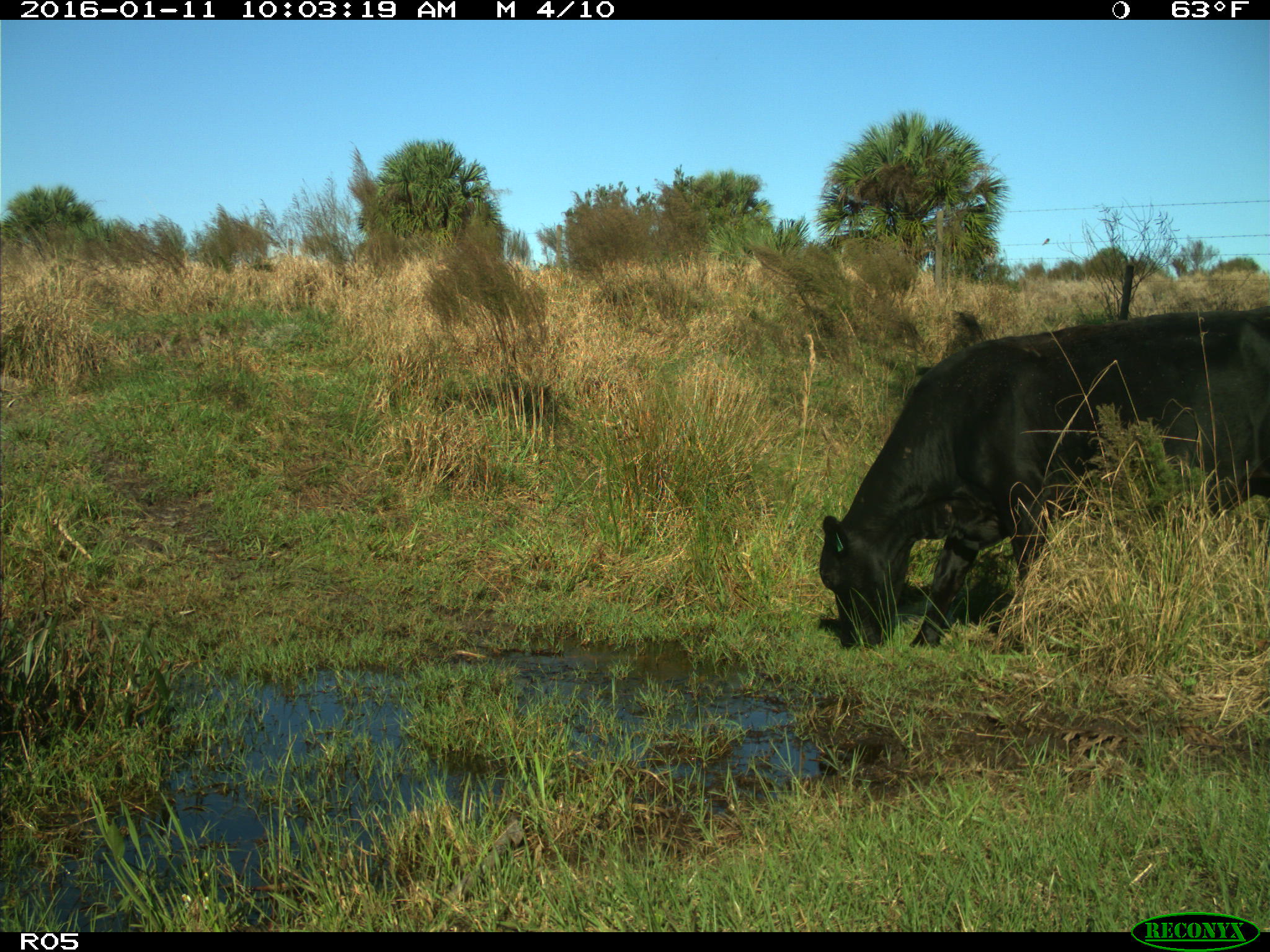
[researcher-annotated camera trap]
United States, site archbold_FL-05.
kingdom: Animalia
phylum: Chordata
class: Mammalia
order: Artiodactyla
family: Bovidae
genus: Bos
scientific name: Bos taurus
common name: domestic cow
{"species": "Bos taurus (domestic cow)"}